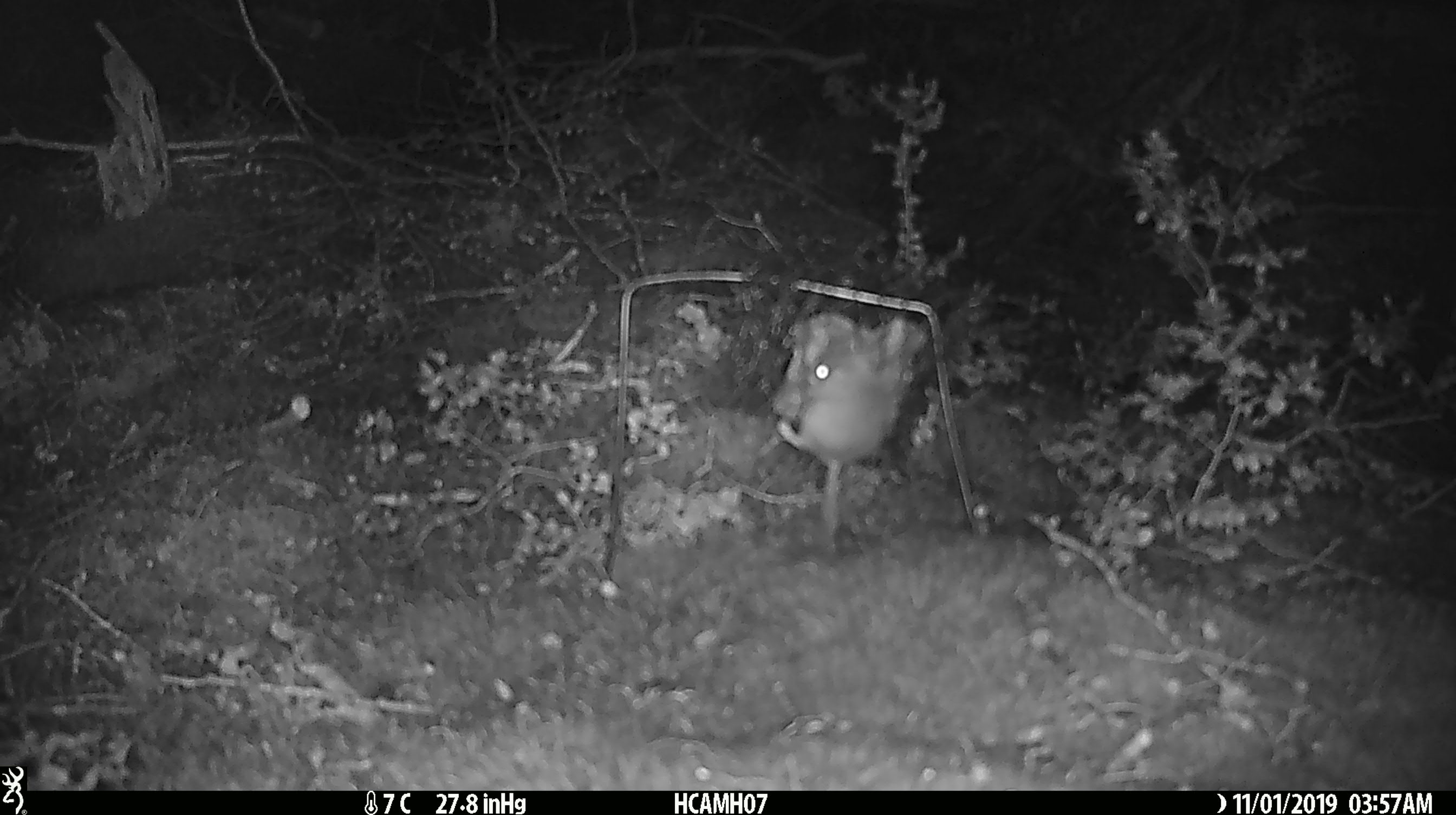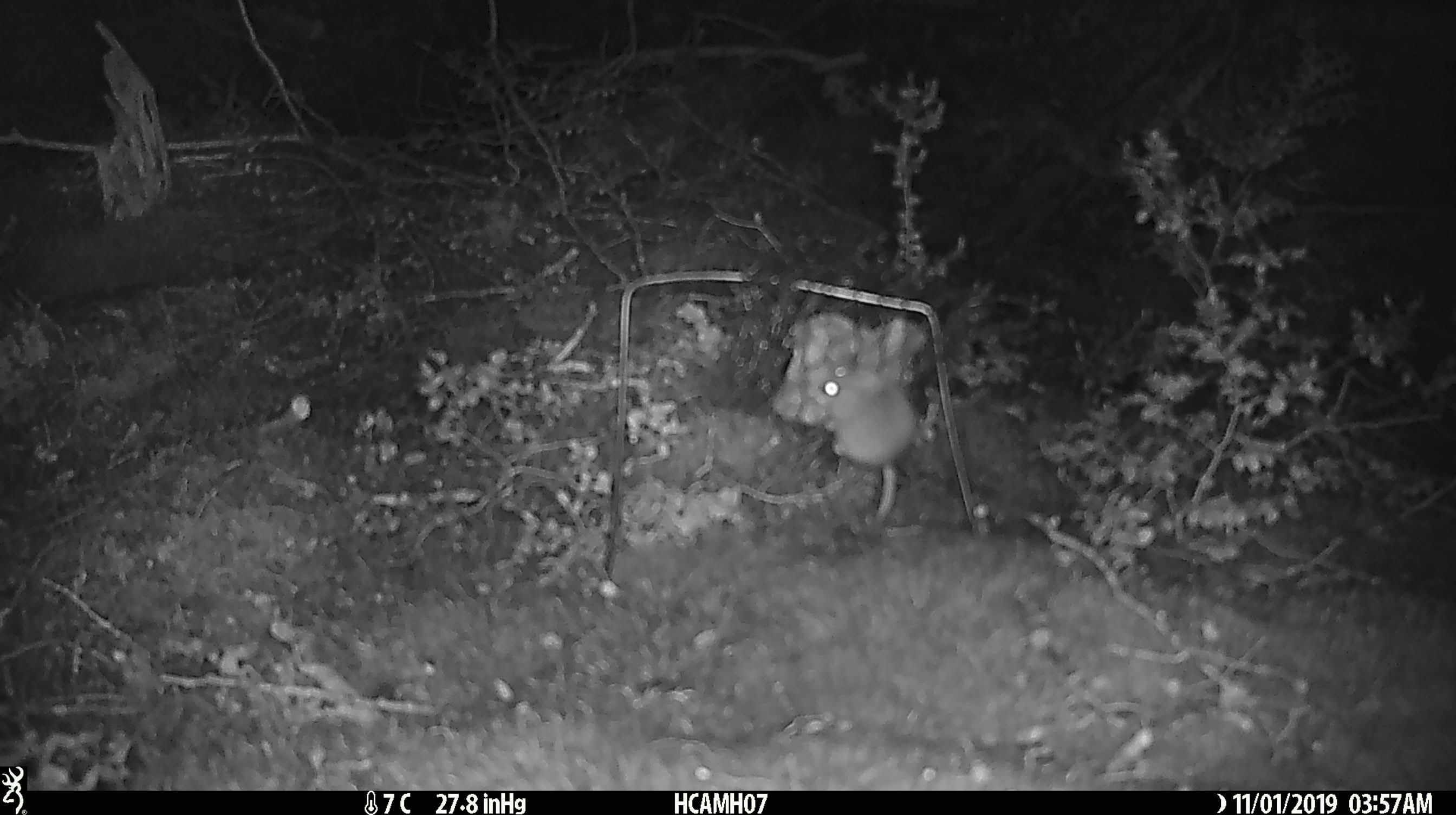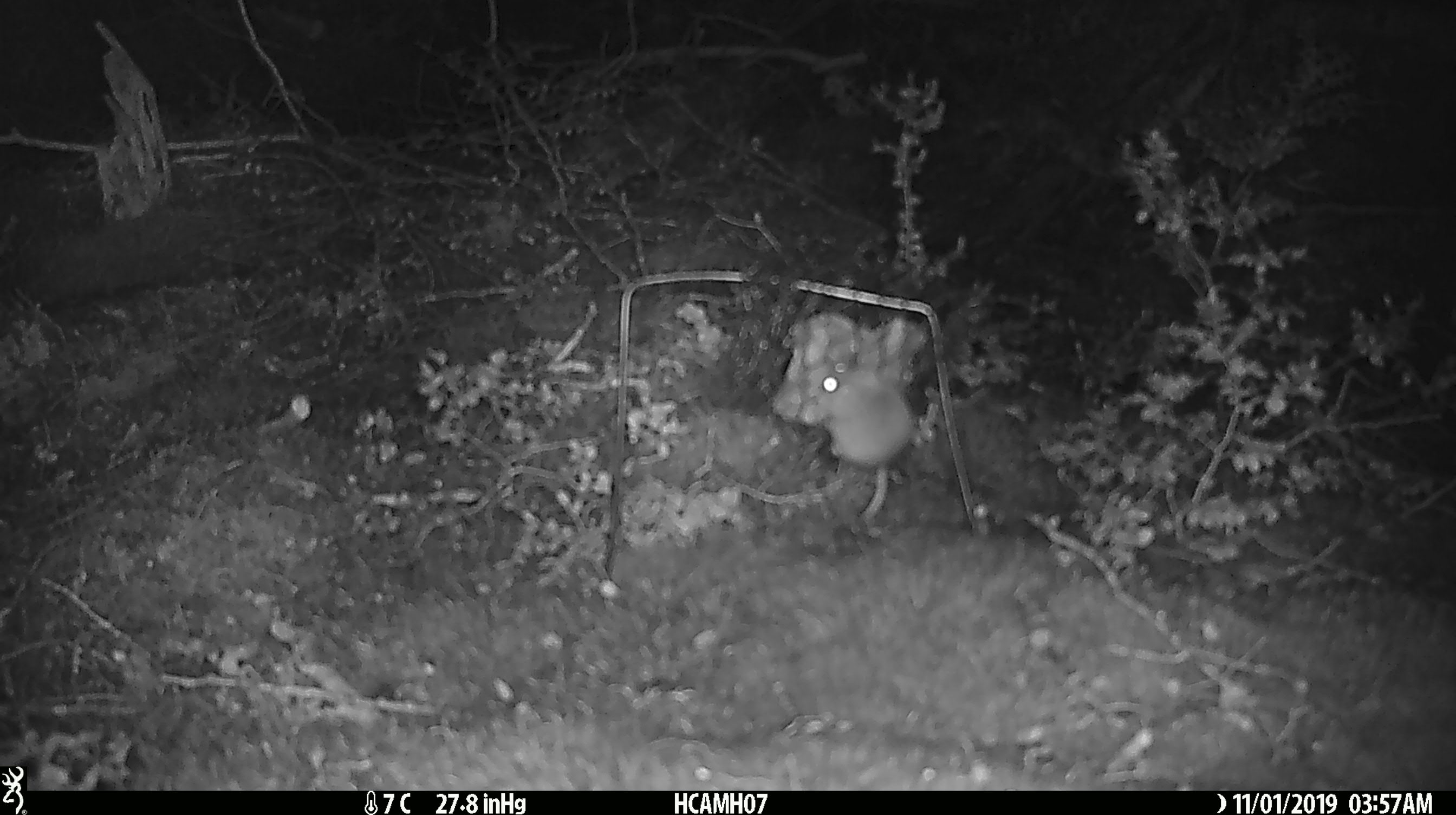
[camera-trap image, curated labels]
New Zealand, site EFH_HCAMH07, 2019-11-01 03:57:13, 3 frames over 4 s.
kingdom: Animalia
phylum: Chordata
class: Mammalia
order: Rodentia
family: Muridae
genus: Mus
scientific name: Mus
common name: mouse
Mouse (Mus).